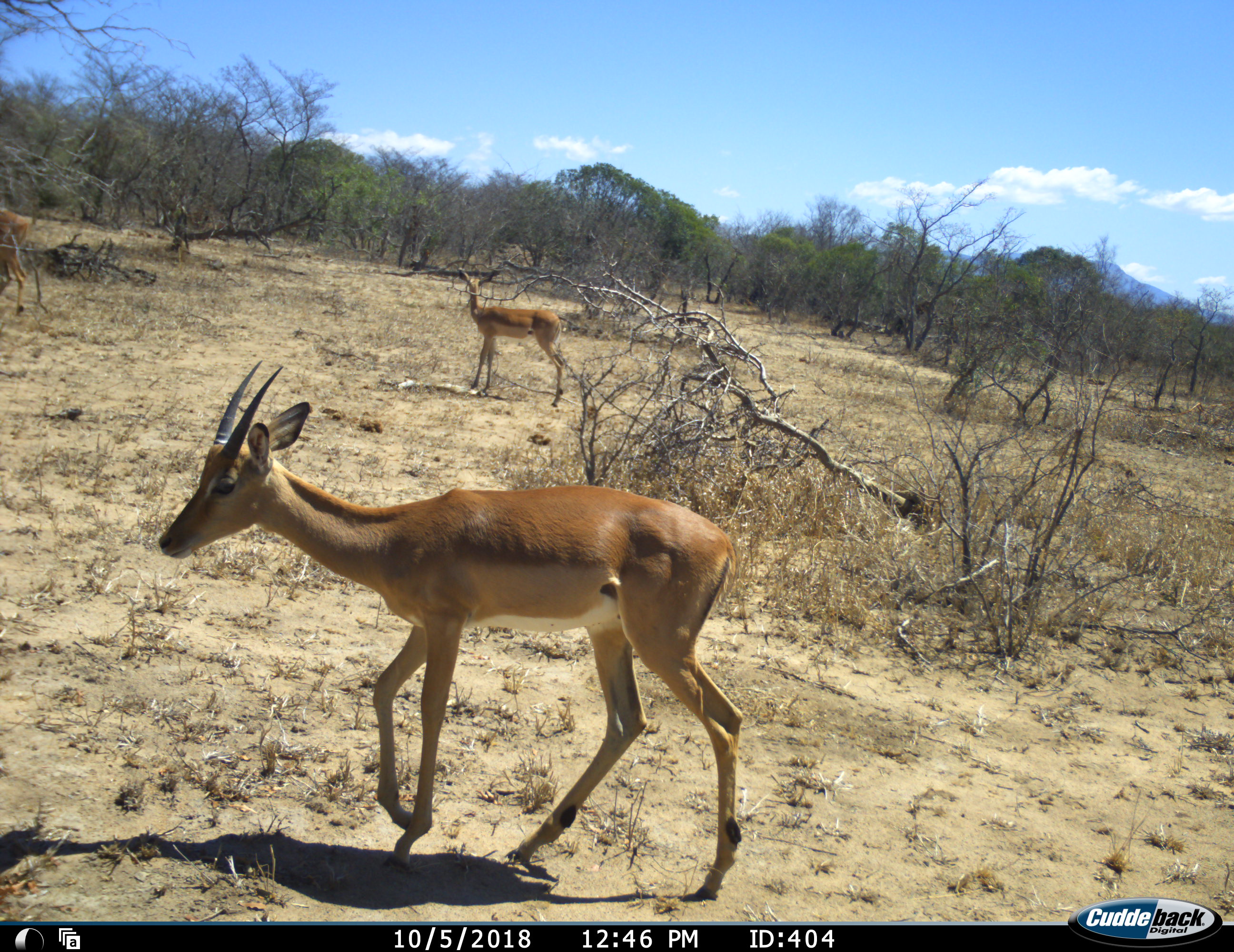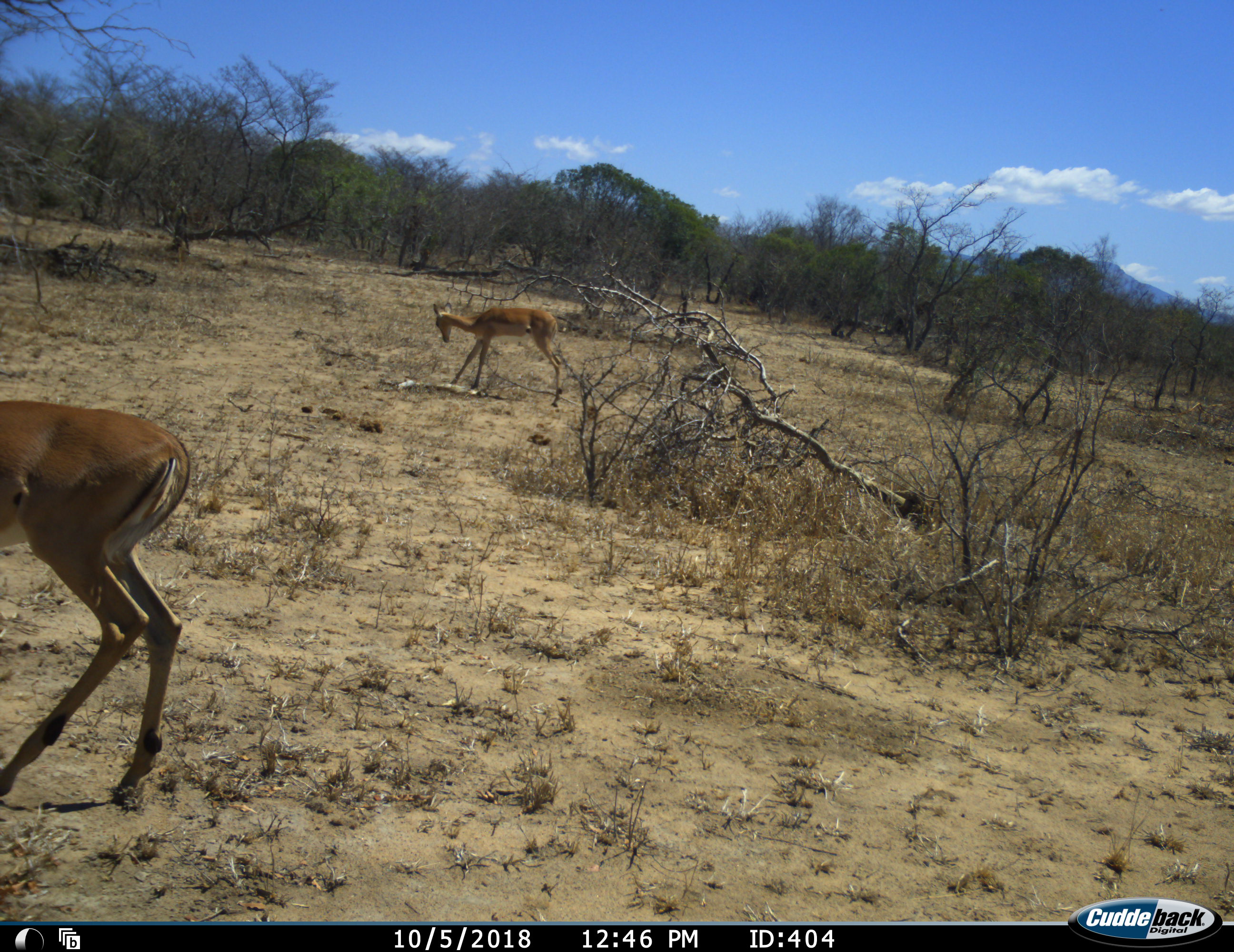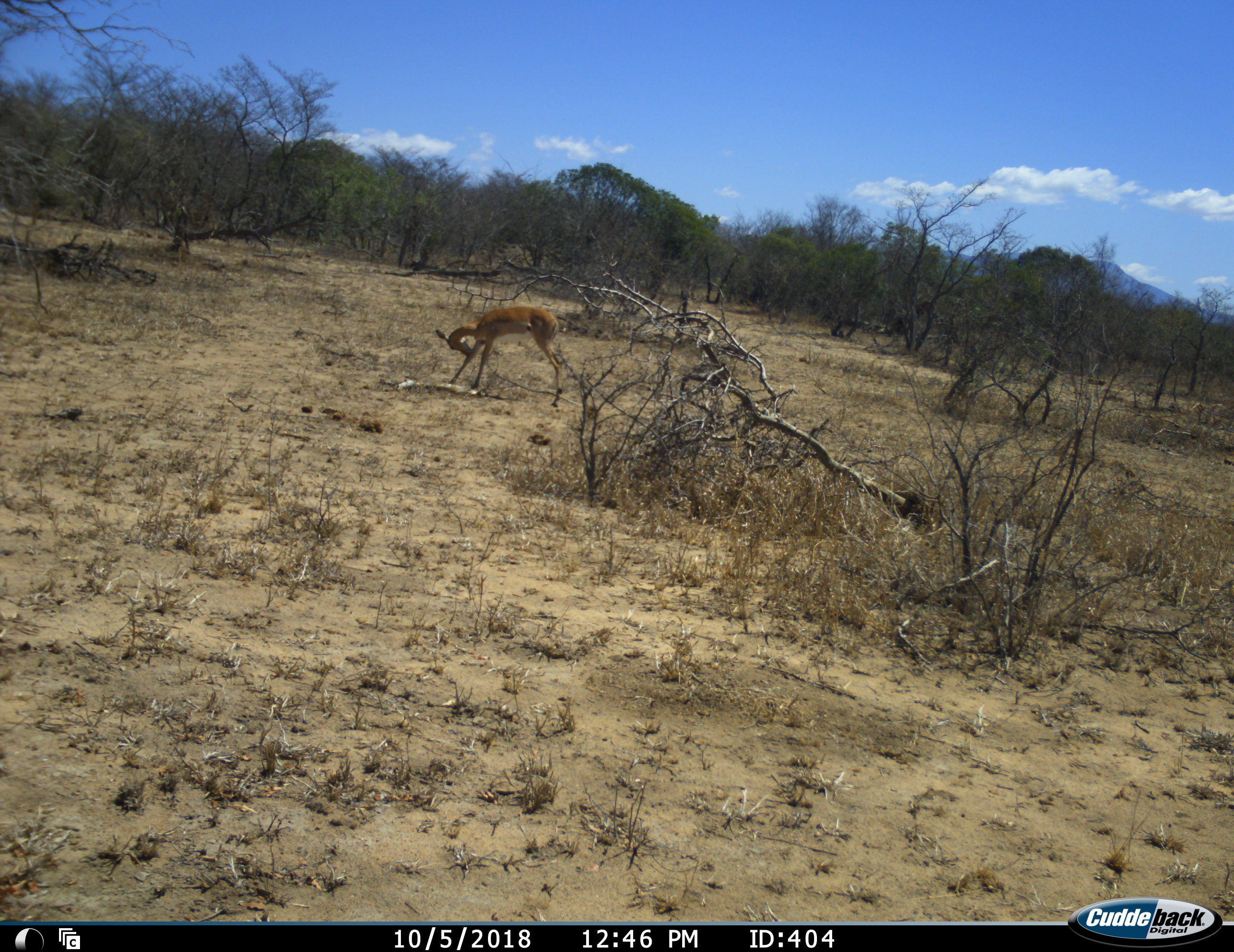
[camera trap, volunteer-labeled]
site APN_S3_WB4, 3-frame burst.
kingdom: Animalia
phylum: Chordata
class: Mammalia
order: Artiodactyla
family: Bovidae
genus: Aepyceros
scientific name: Aepyceros melampus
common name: impala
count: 3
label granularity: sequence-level